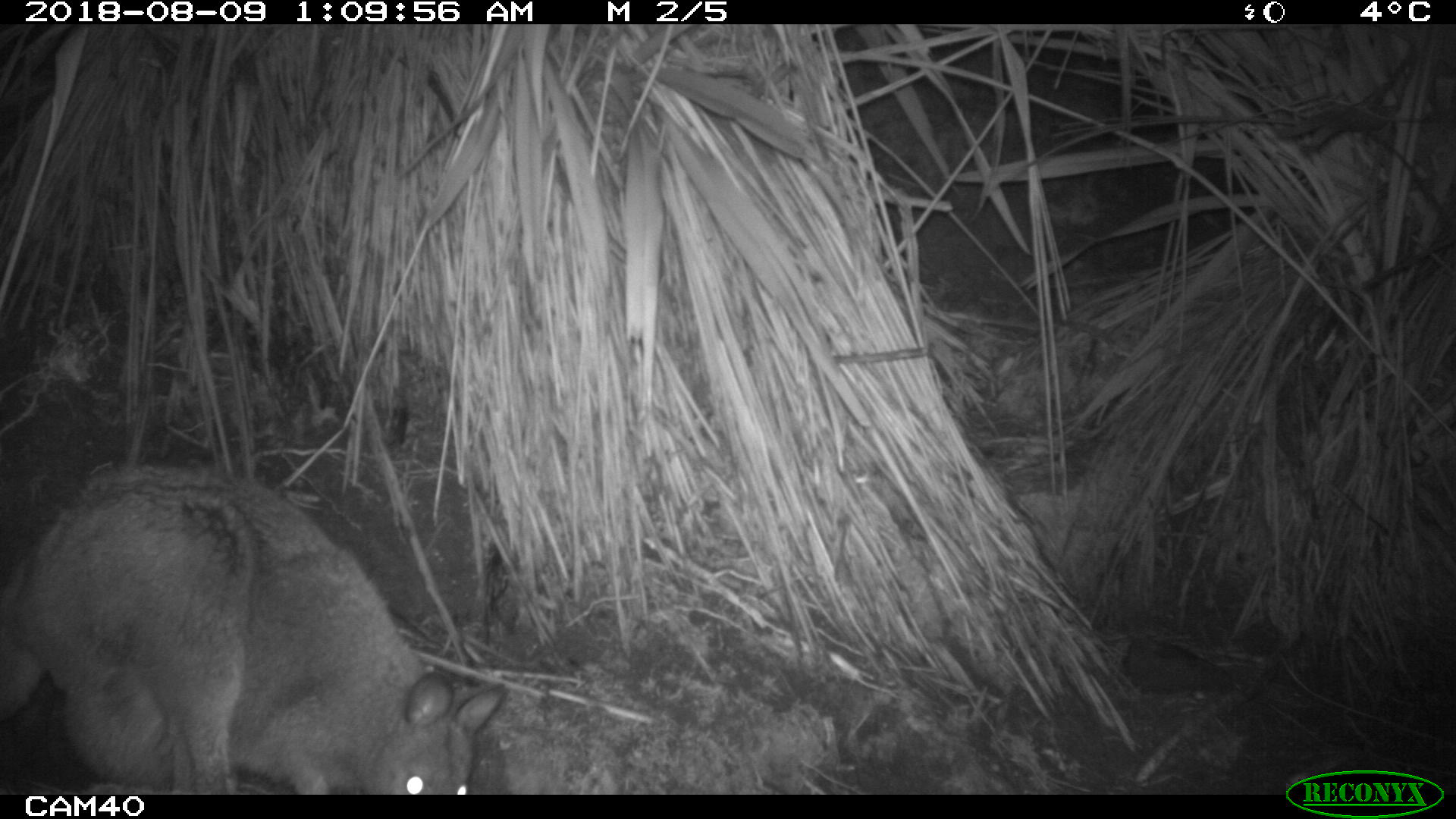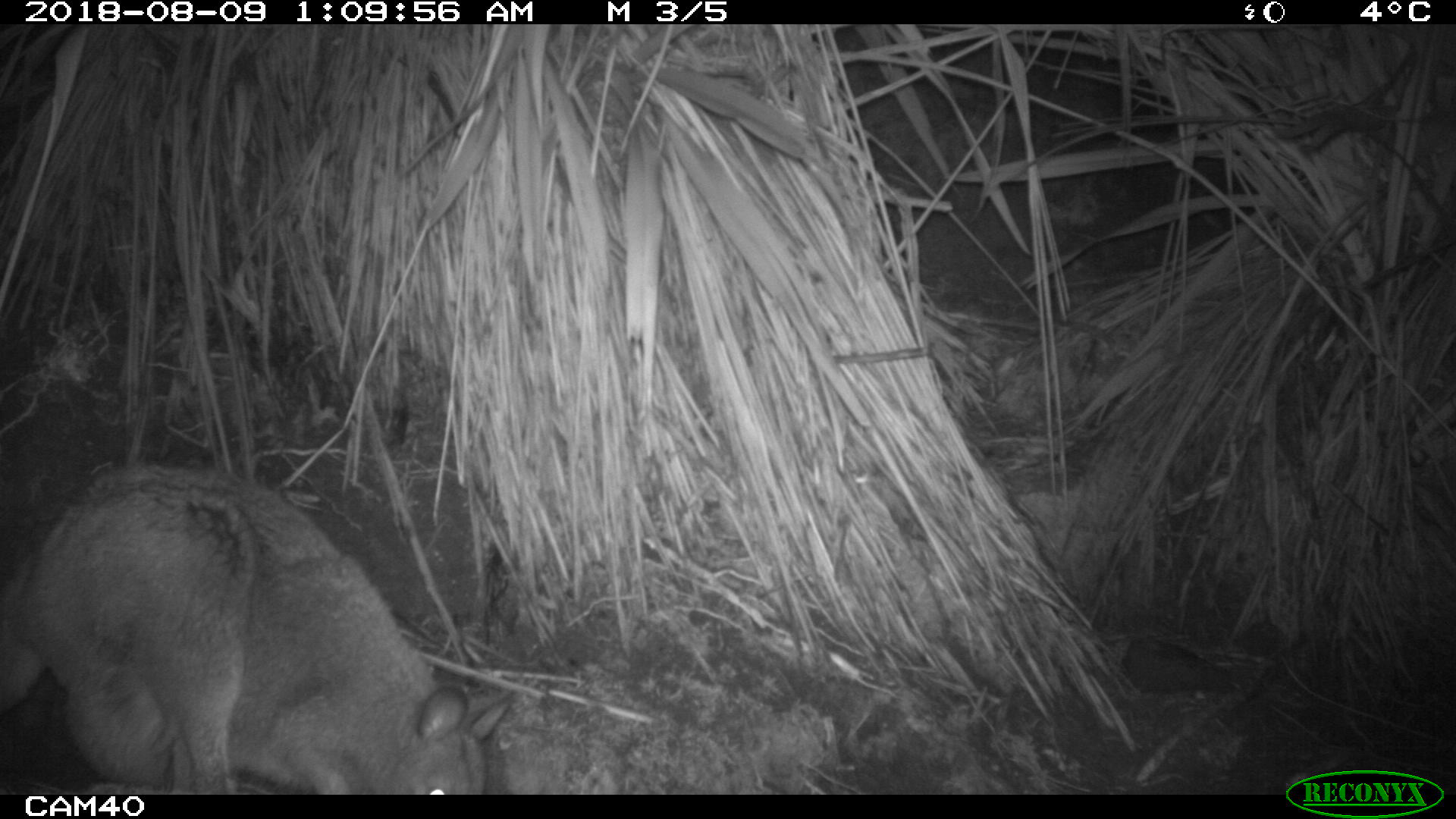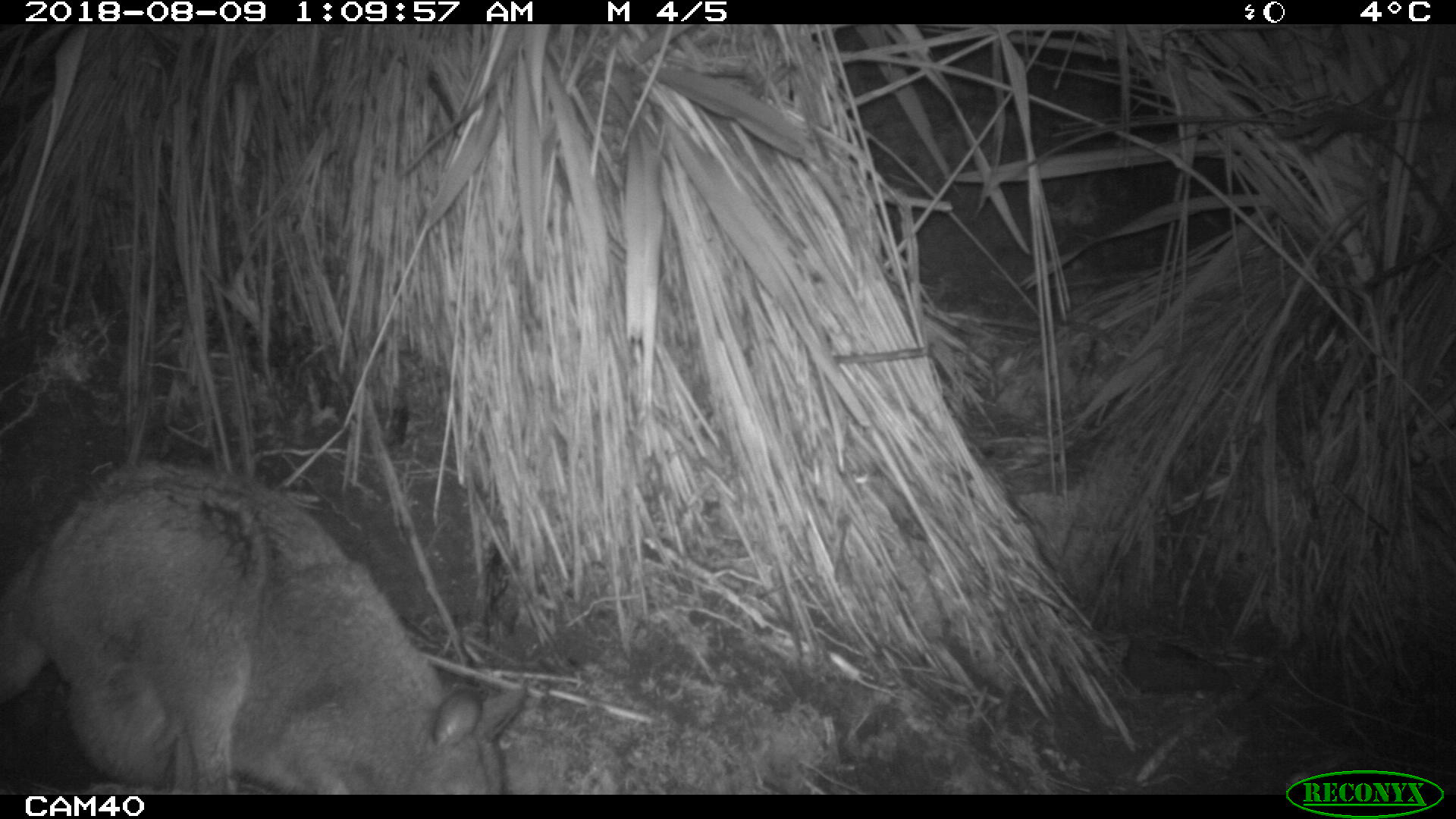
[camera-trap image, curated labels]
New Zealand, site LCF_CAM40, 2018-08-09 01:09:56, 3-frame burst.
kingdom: Animalia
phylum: Chordata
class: Mammalia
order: Diprotodontia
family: Macropodidae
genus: Notamacropus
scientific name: Notamacropus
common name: wallaby